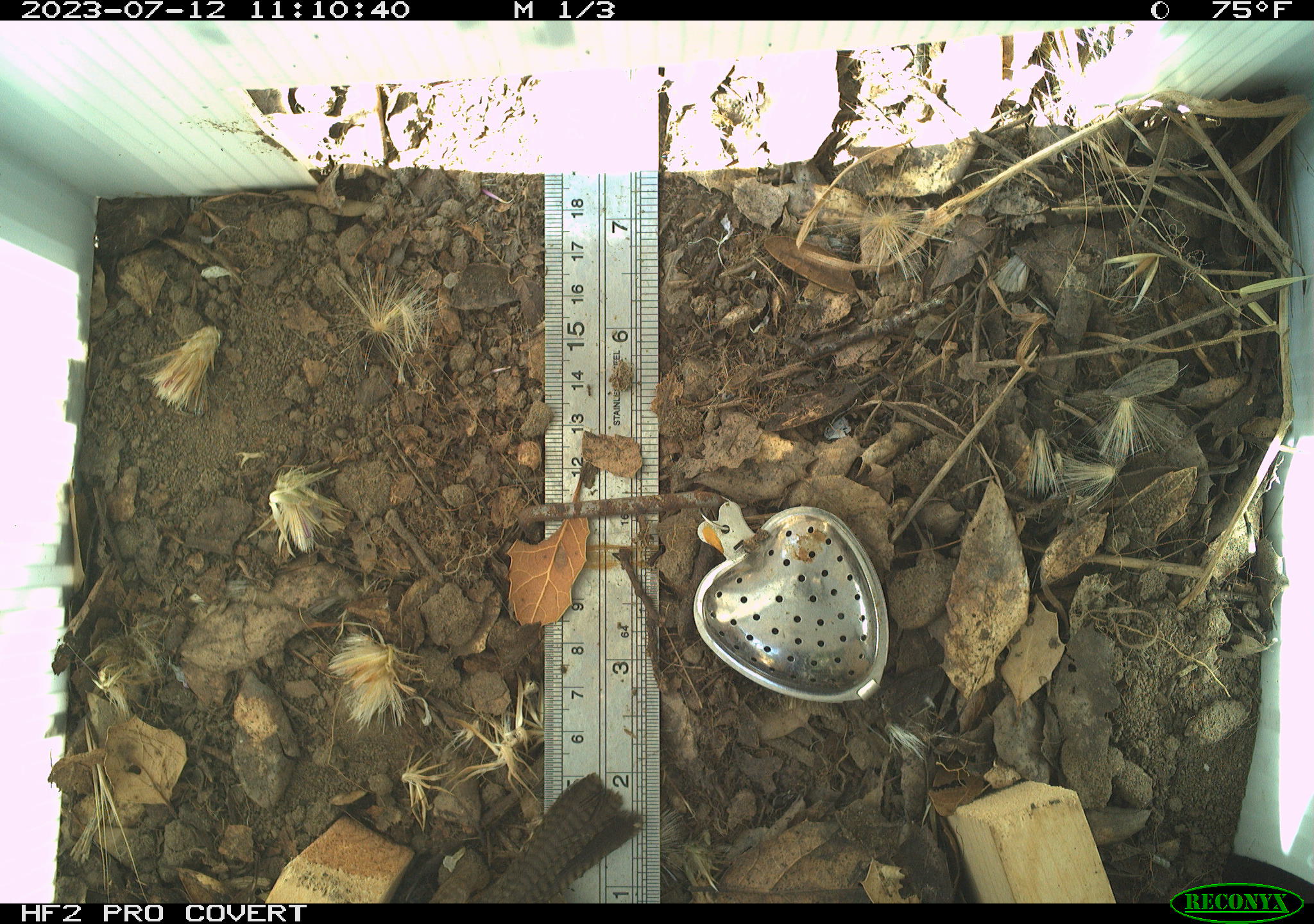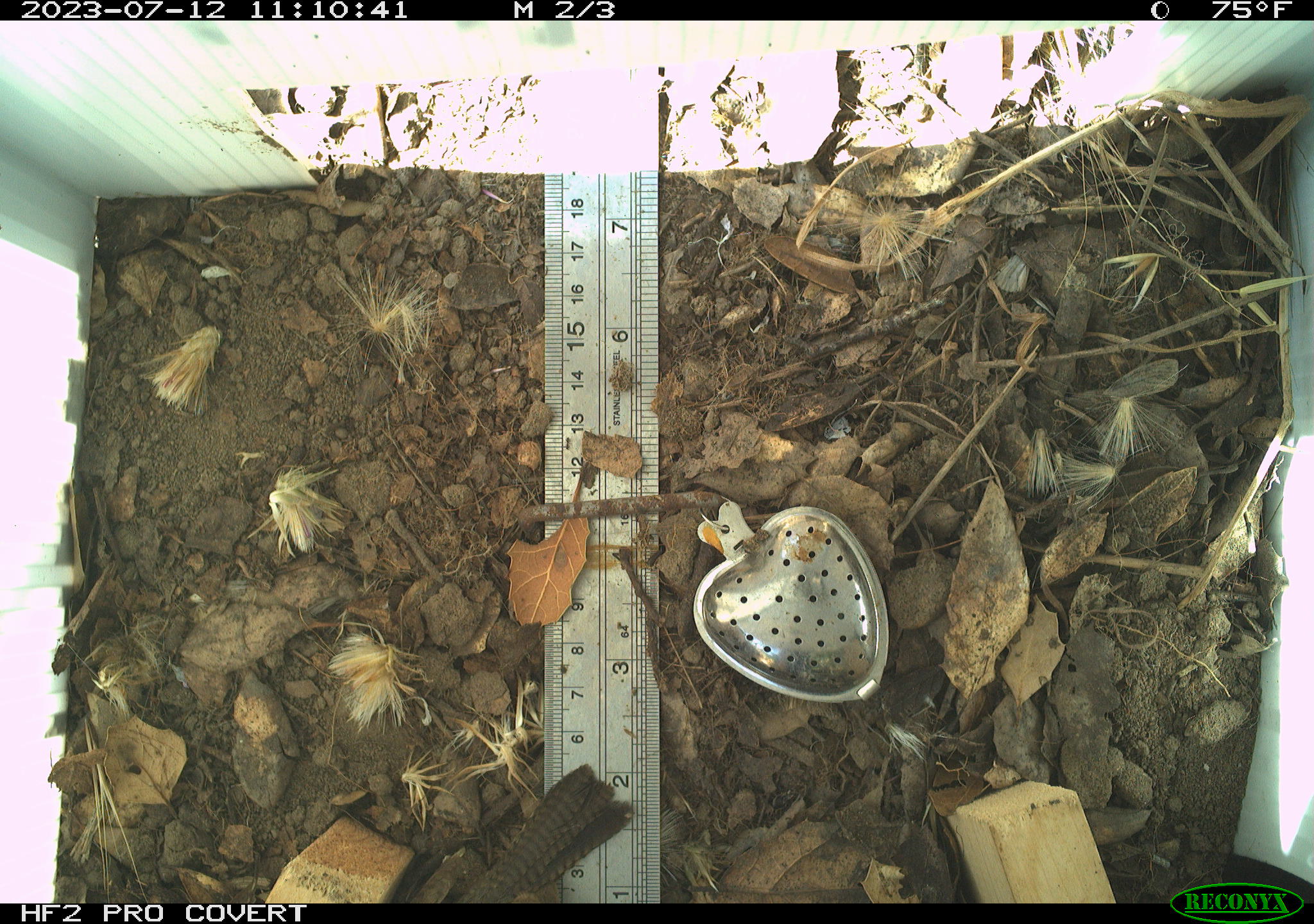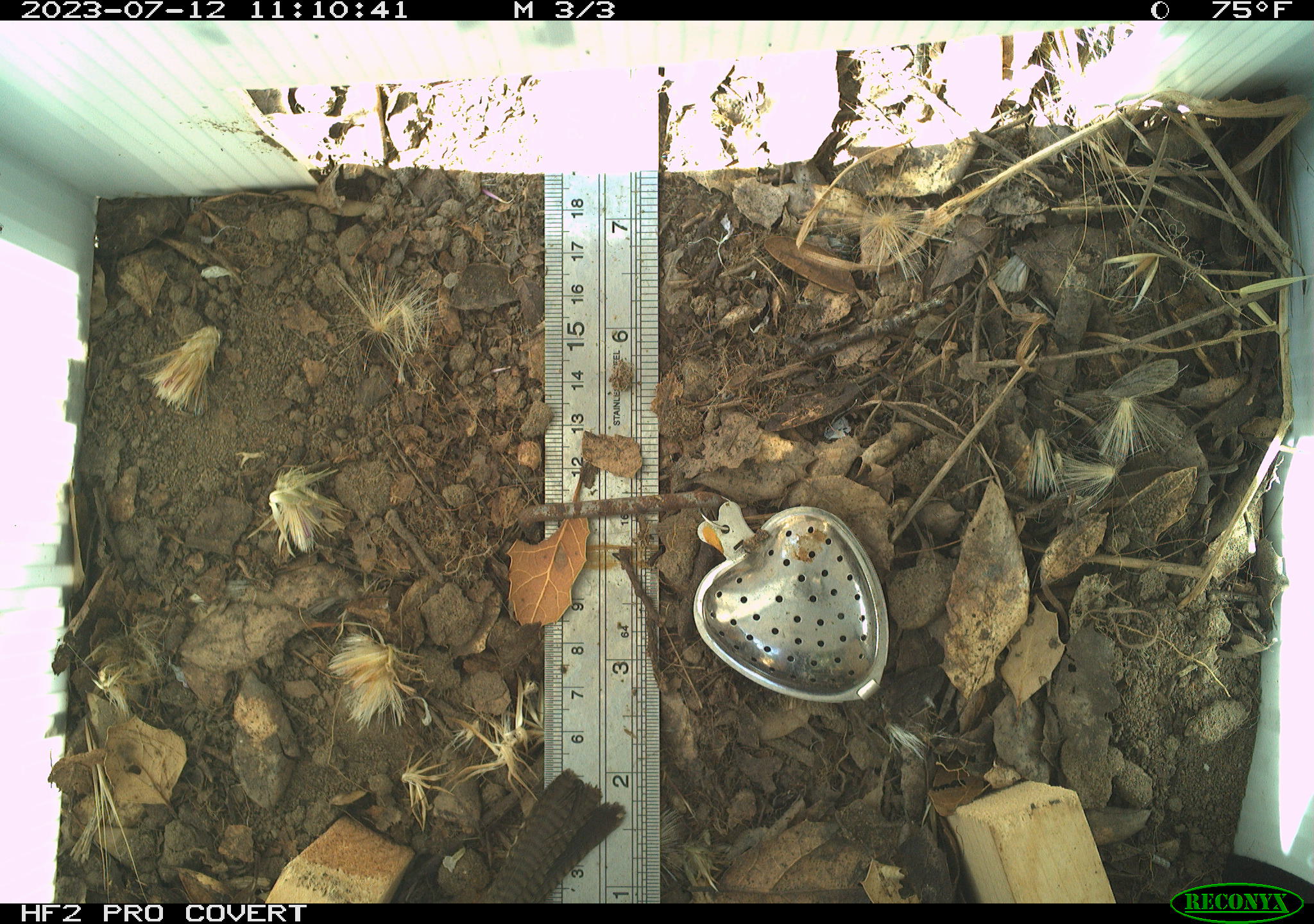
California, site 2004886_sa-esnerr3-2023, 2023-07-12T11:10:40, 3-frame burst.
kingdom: Animalia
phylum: Chordata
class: Aves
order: Passeriformes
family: Troglodytidae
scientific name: Troglodytidae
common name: wren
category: troglodytidae family